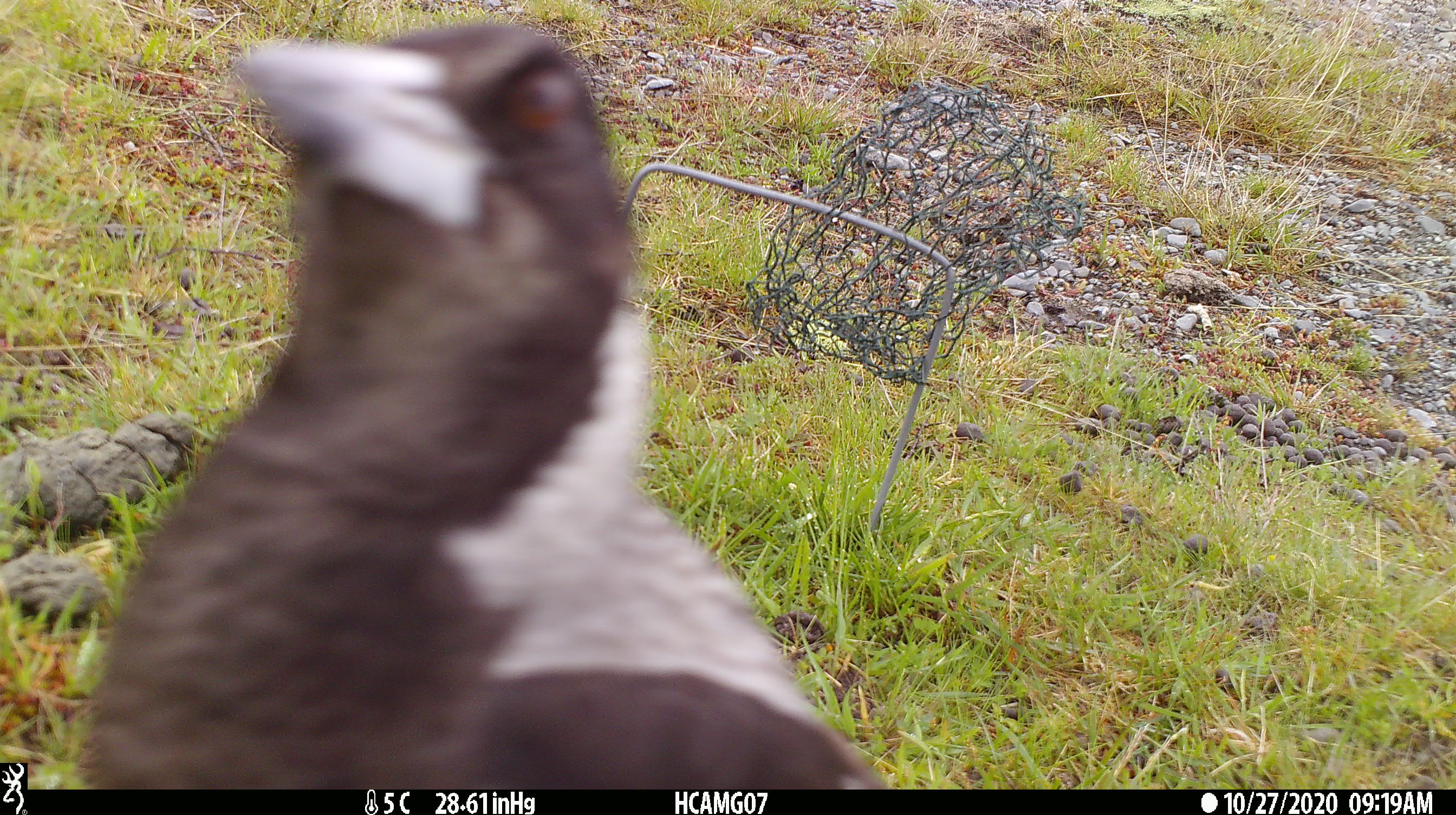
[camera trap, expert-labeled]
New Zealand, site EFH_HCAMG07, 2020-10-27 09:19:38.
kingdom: Animalia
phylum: Chordata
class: Aves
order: Passeriformes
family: Artamidae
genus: Gymnorhina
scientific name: Gymnorhina tibicen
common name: australian magpie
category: magpie